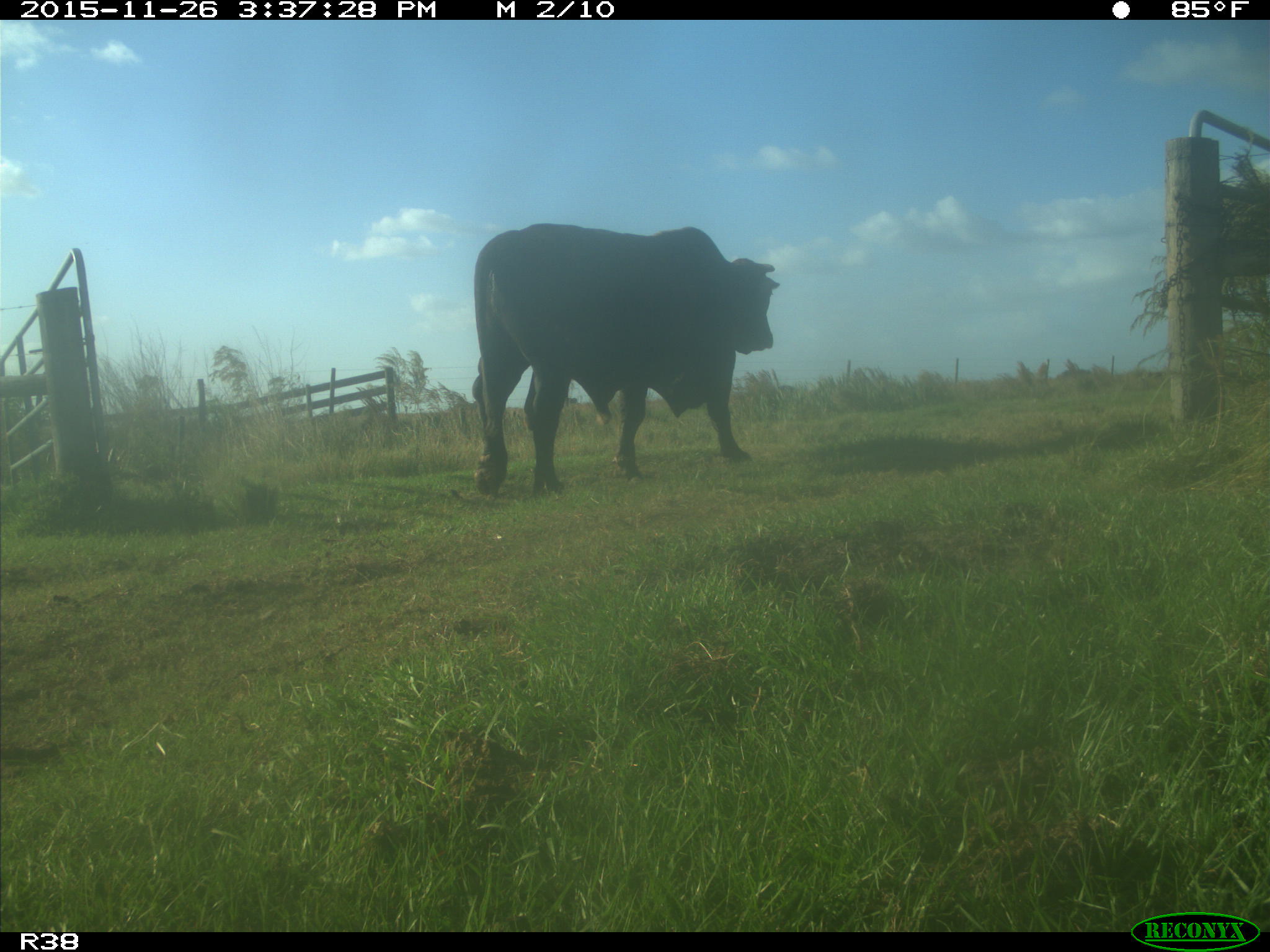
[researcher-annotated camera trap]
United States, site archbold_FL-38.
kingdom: Animalia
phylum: Chordata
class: Mammalia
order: Artiodactyla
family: Bovidae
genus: Bos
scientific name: Bos taurus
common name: domestic cow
Bos taurus (domestic cow).